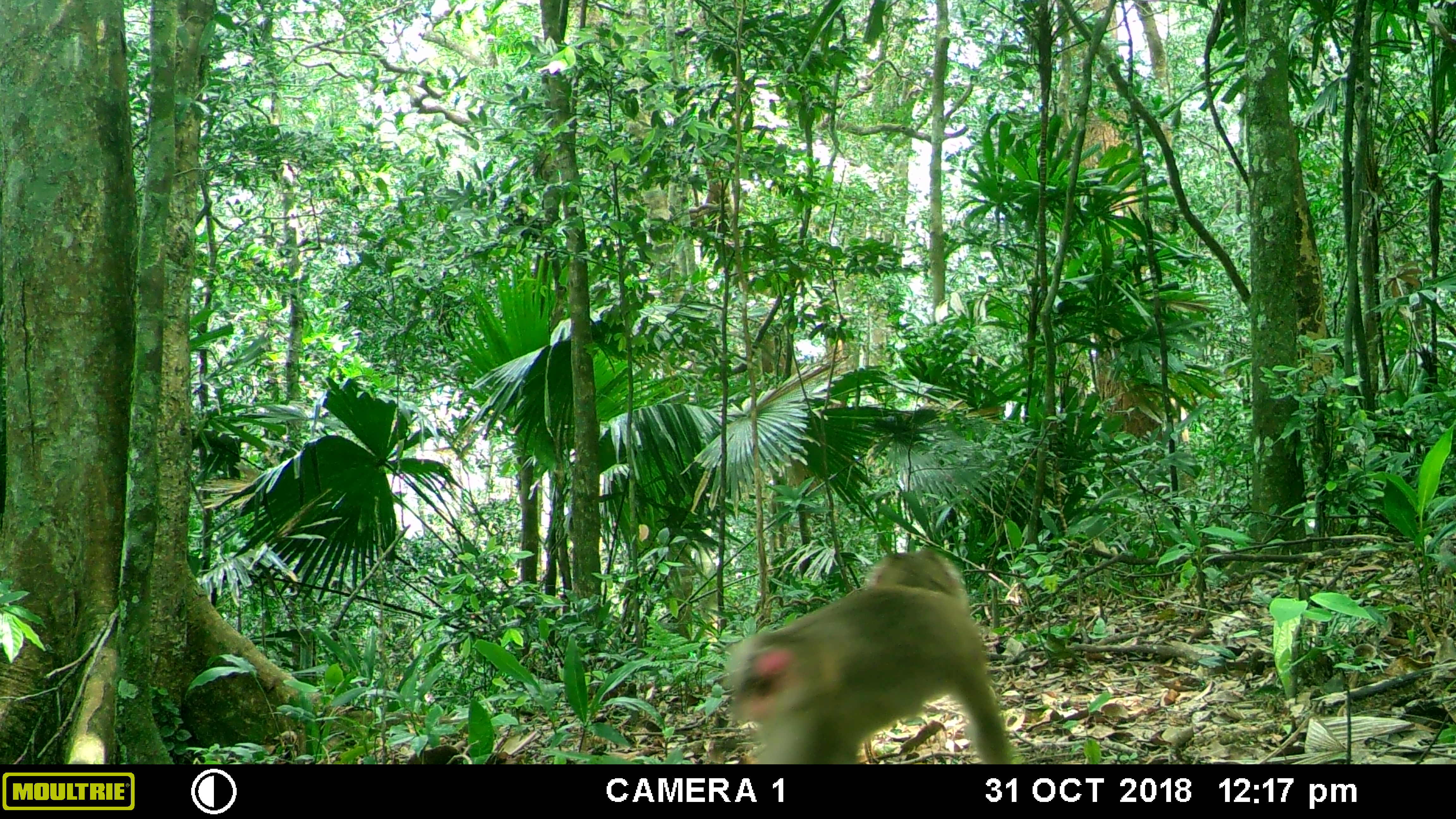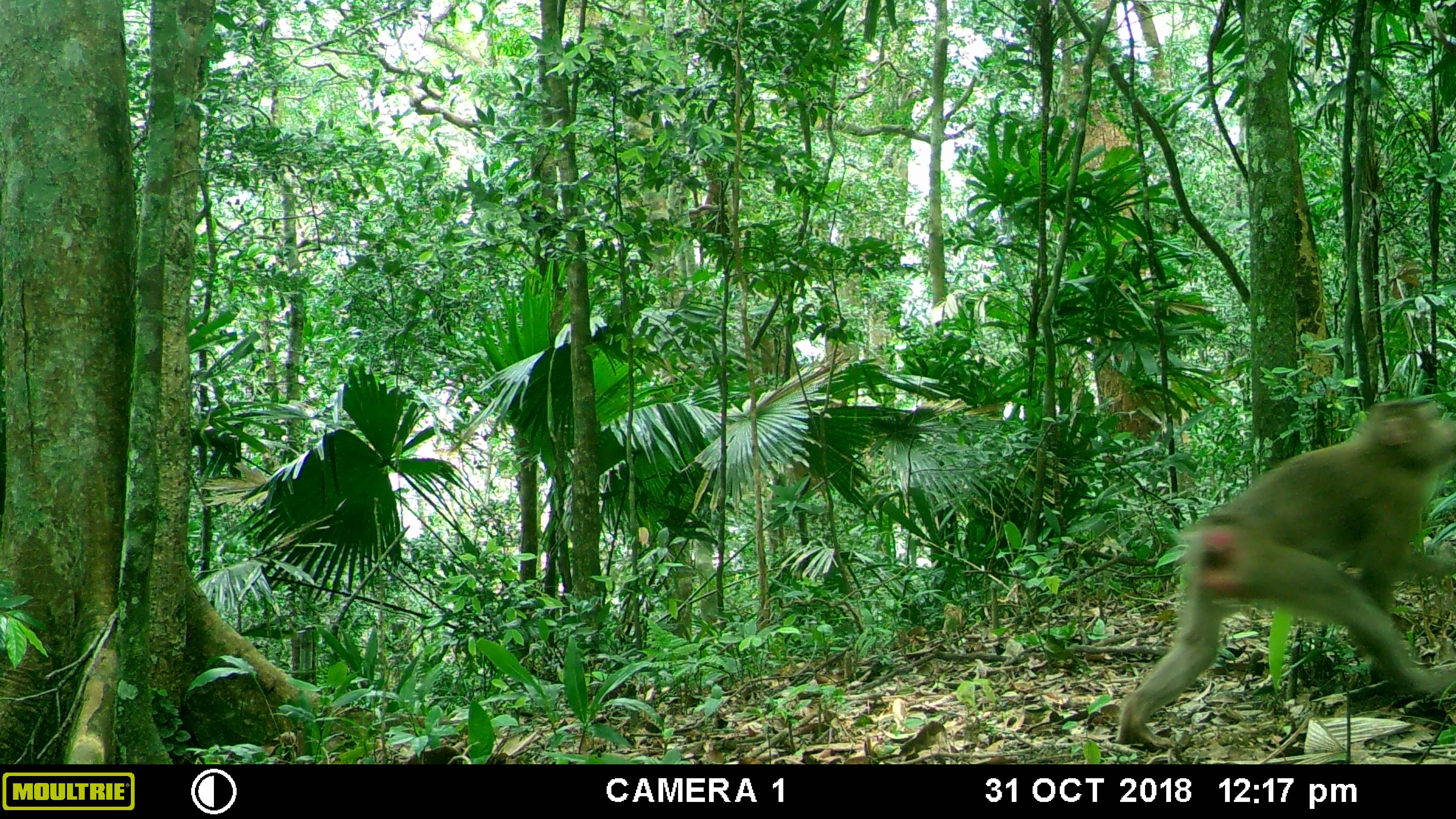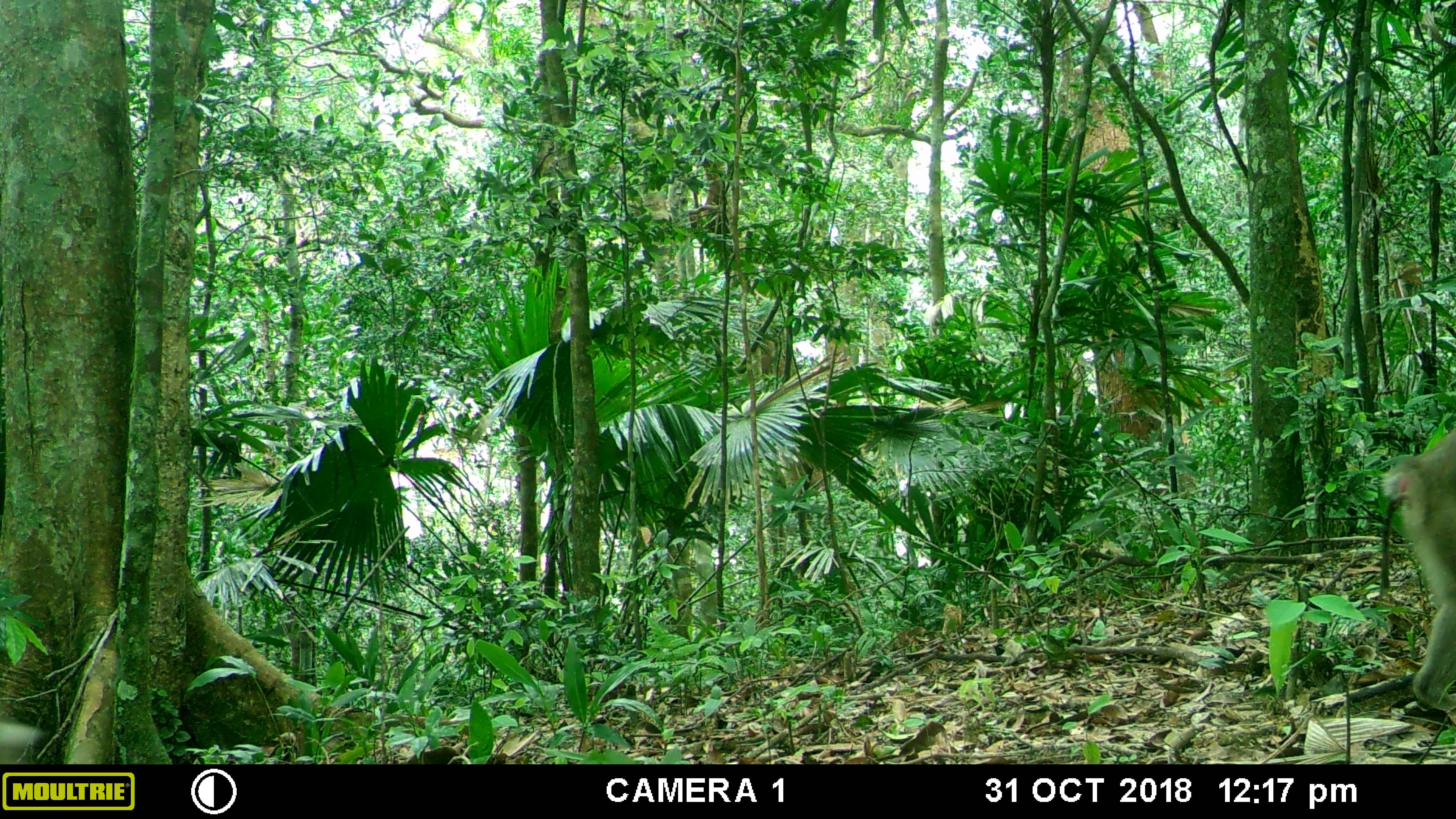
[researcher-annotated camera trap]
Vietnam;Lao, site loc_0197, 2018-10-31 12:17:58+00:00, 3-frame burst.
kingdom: Animalia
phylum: Chordata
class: Mammalia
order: Primates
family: Cercopithecidae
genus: Macaca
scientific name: Macaca nemestrina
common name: pig-tailed macaque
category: pig tailed macaque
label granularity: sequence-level